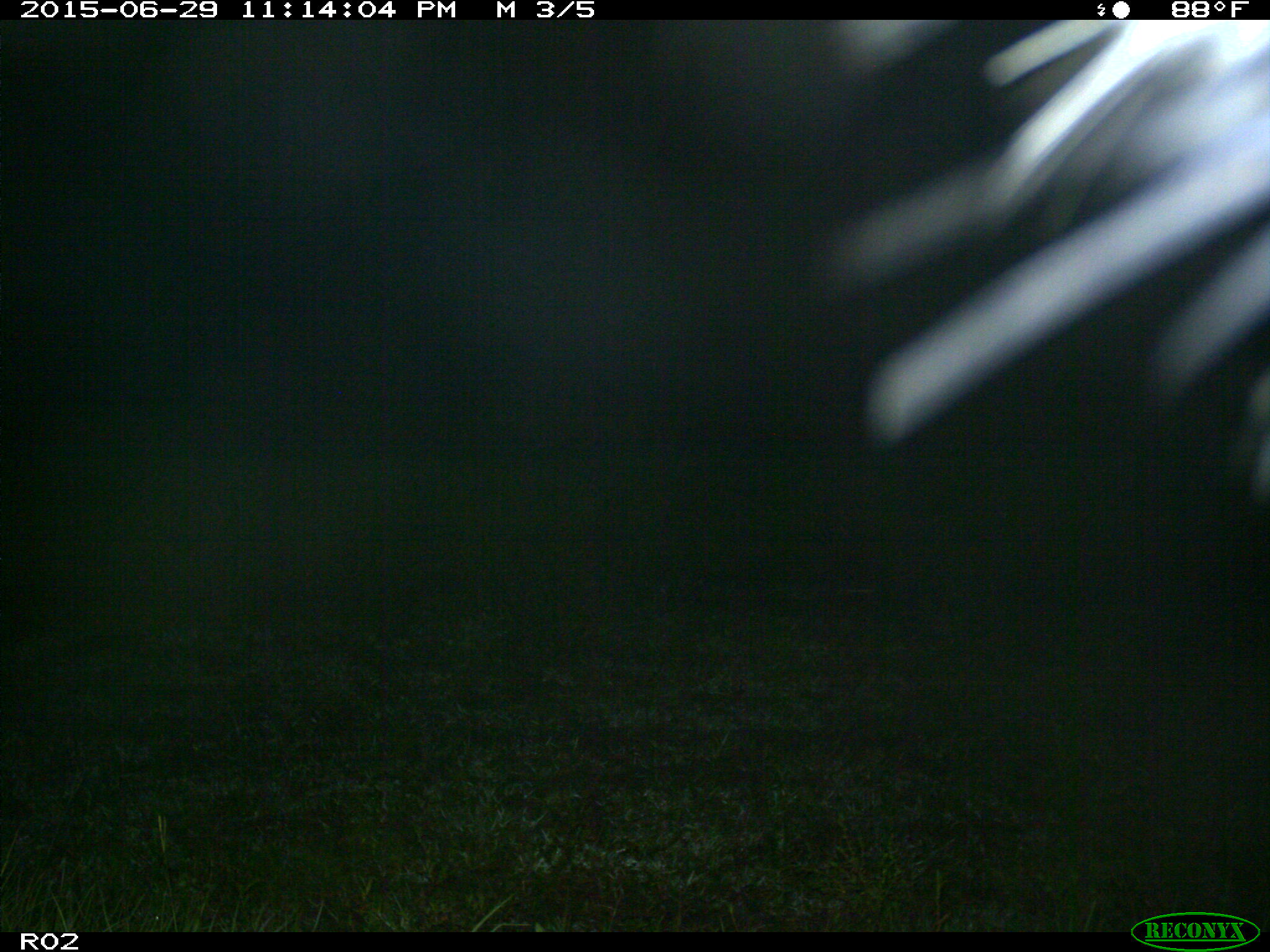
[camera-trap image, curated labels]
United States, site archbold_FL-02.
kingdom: Animalia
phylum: Chordata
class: Mammalia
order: Artiodactyla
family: Bovidae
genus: Bos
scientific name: Bos taurus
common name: domestic cow